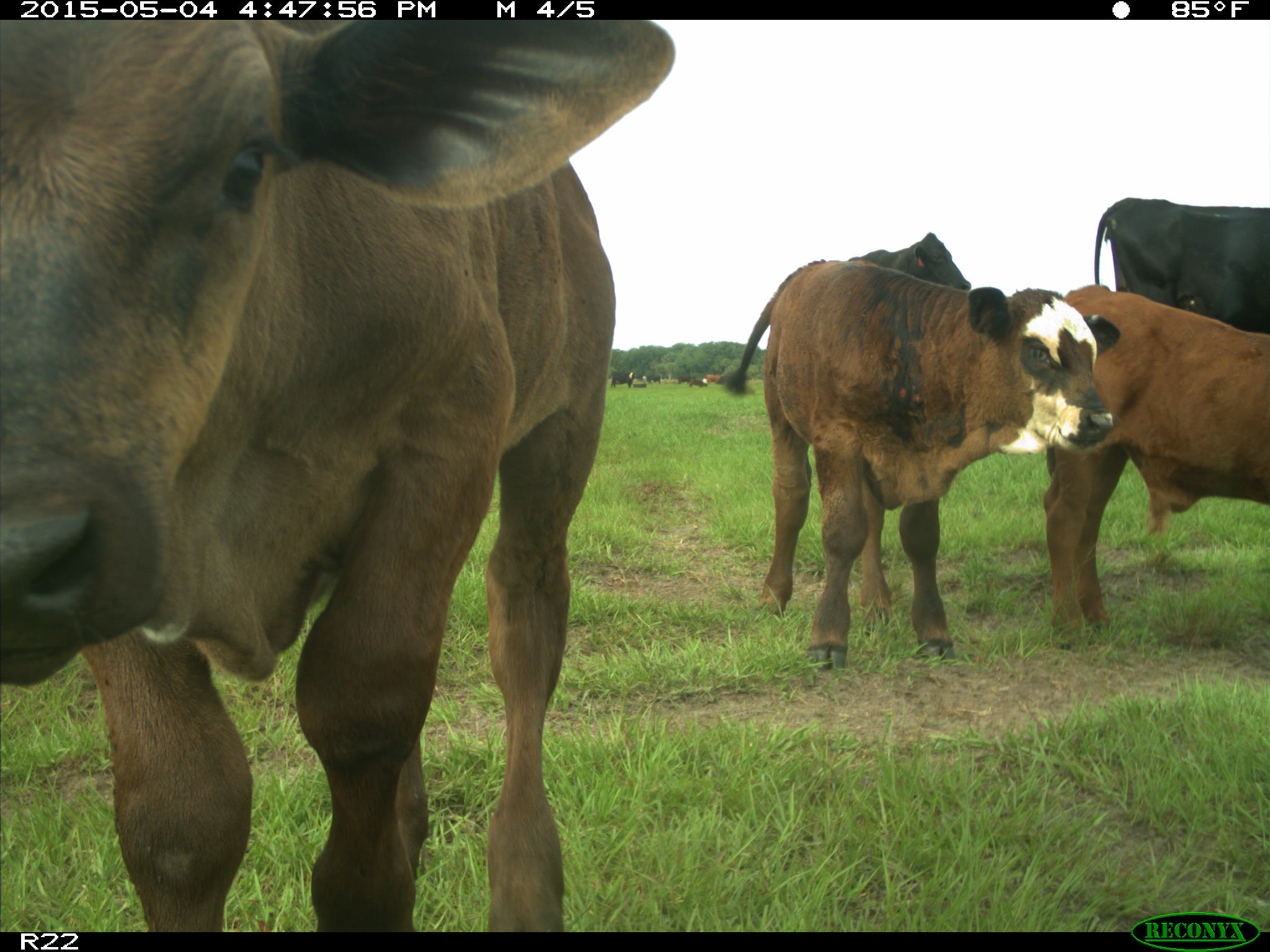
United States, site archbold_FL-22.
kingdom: Animalia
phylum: Chordata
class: Mammalia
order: Artiodactyla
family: Bovidae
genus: Bos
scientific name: Bos taurus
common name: domestic cow